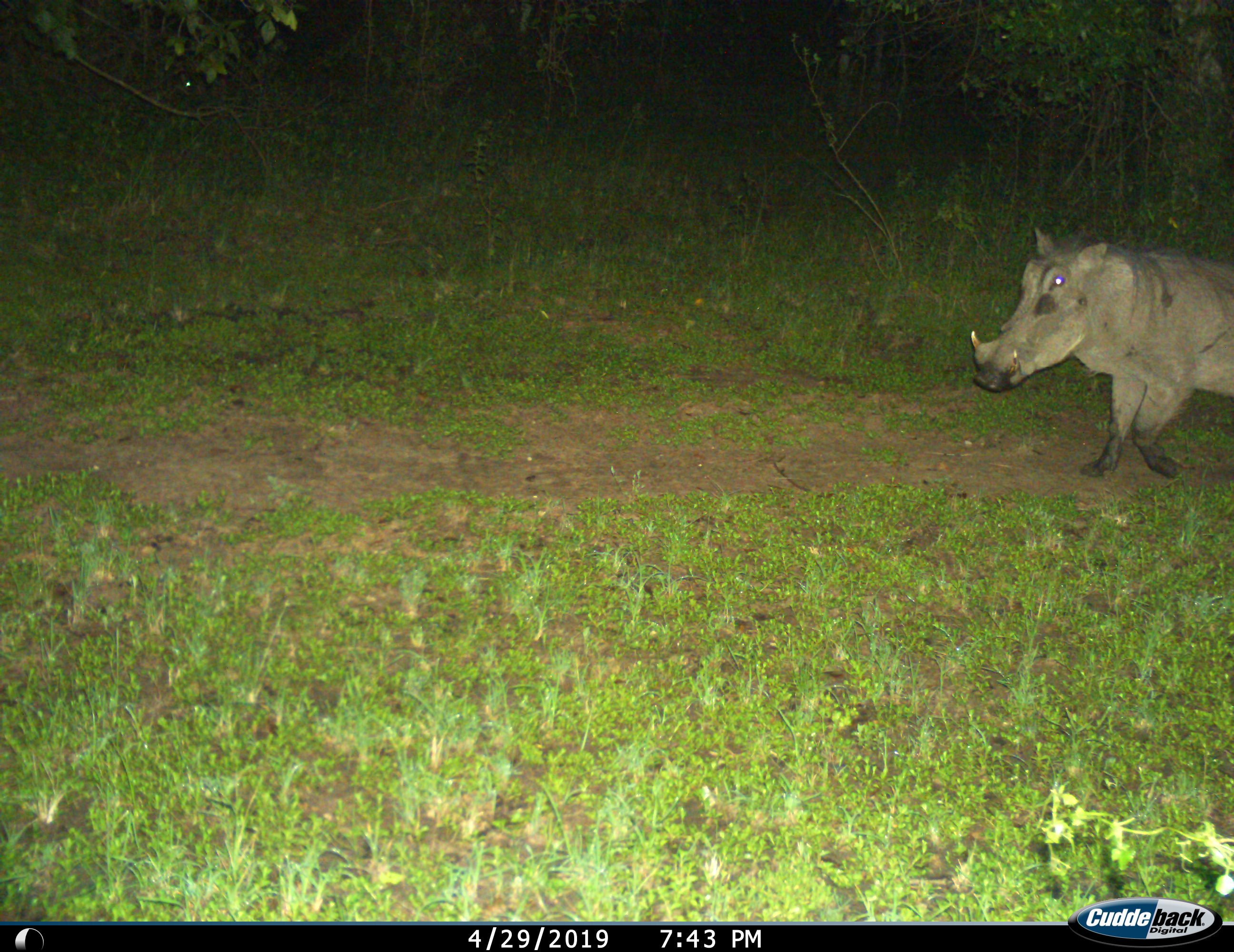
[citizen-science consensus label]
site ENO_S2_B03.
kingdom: Animalia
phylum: Chordata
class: Mammalia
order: Artiodactyla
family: Suidae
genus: Phacochoerus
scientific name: Phacochoerus africanus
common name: warthog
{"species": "warthog (Phacochoerus africanus)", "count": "1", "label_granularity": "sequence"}